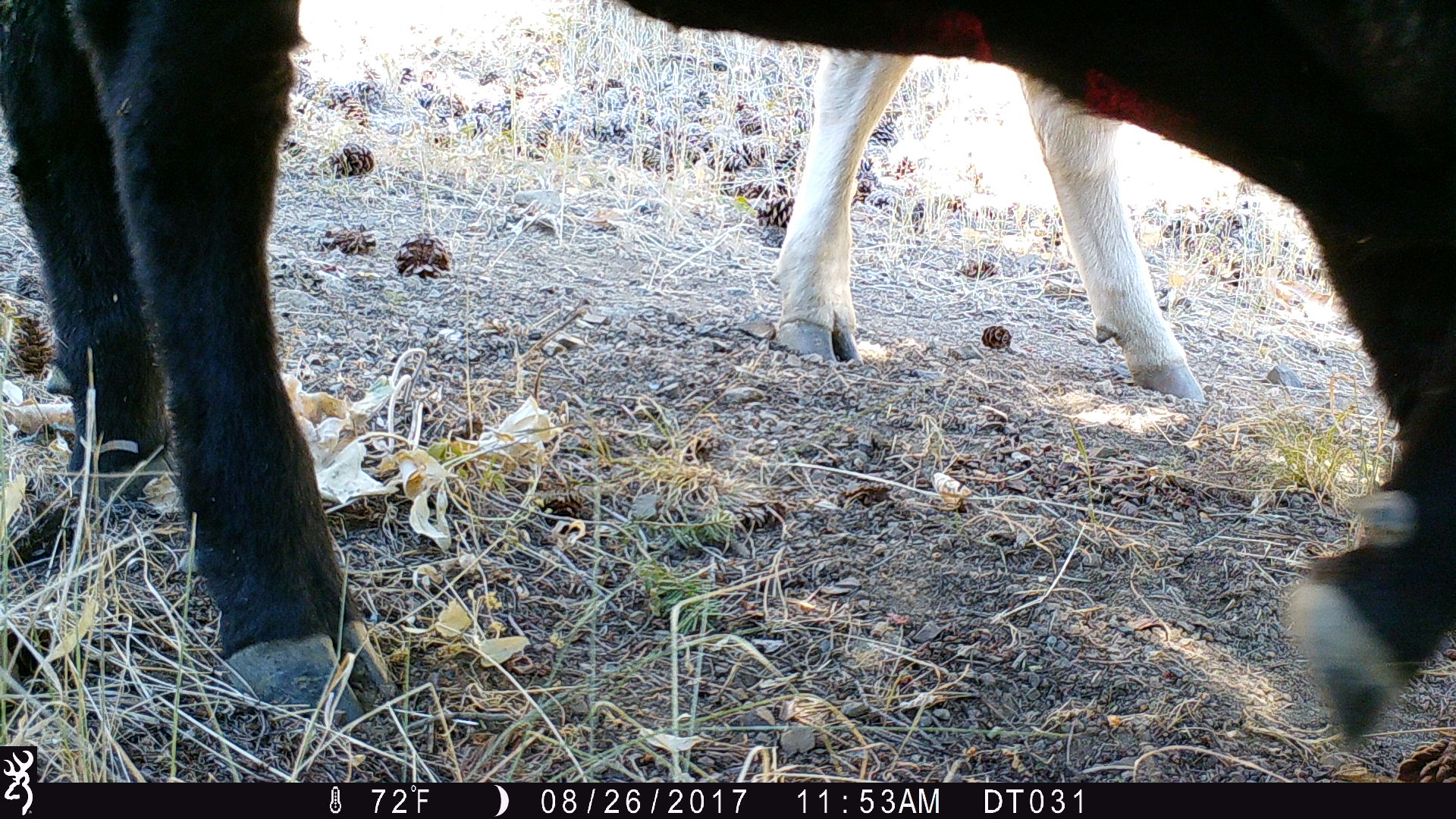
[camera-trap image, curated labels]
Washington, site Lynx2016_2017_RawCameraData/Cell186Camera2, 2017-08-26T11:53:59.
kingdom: Animalia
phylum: Chordata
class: Mammalia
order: Artiodactyla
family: Bovidae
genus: Bos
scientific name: Bos taurus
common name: domestic cattle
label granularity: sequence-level